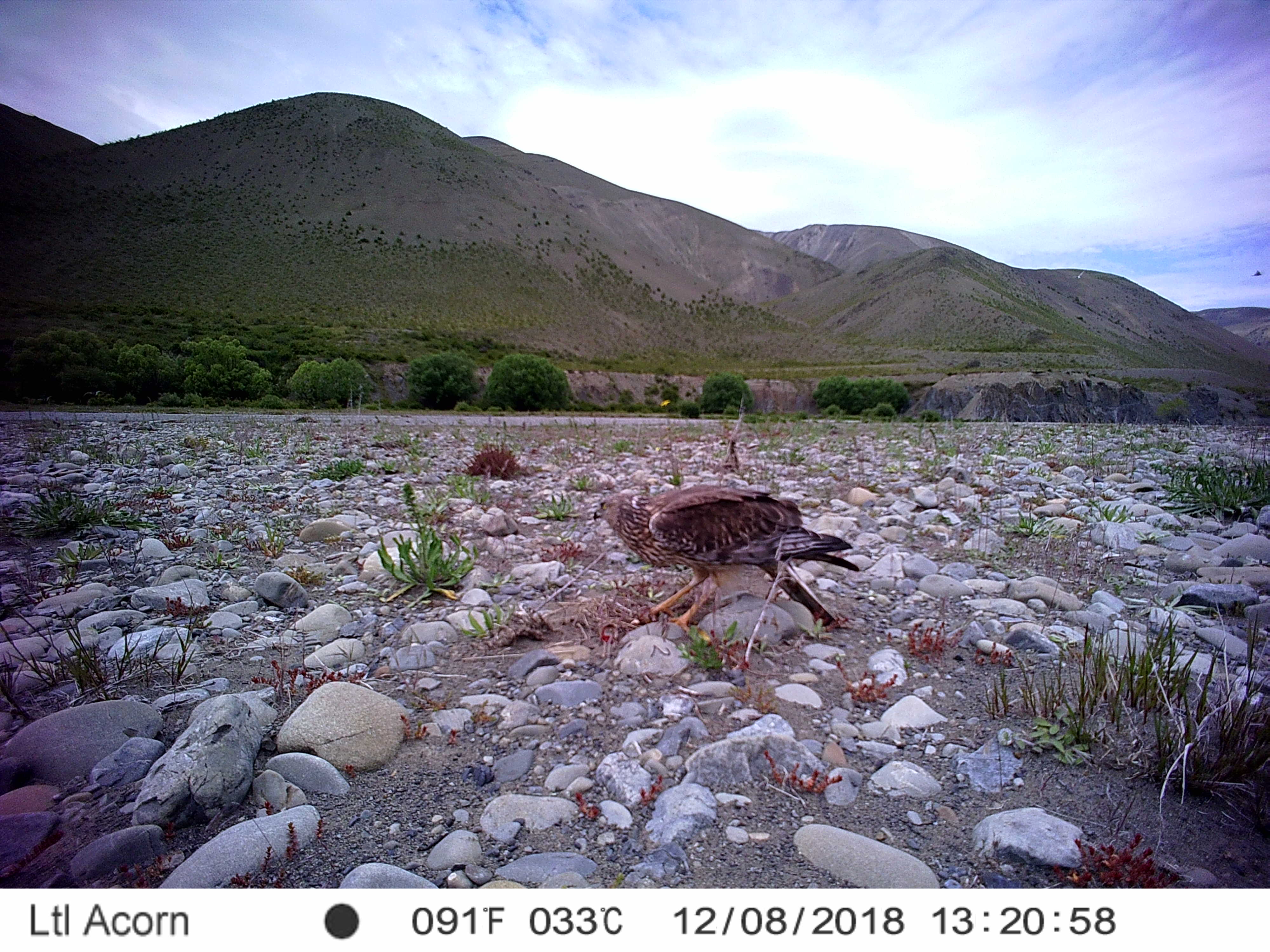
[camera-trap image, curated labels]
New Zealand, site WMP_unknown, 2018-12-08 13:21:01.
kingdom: Animalia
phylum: Chordata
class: Aves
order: Accipitriformes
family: Accipitridae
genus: Circus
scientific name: Circus approximans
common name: swamp harrier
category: harrier